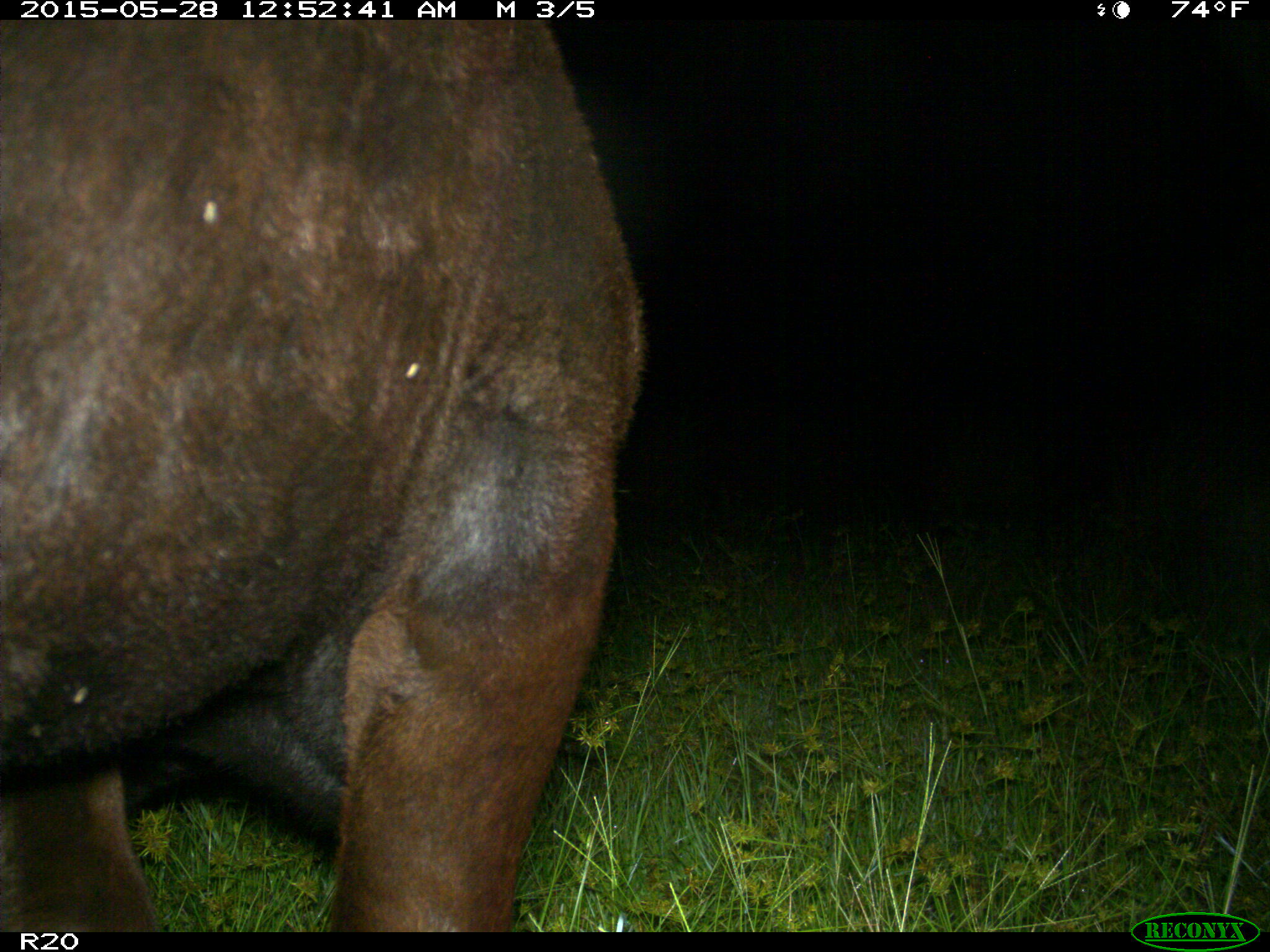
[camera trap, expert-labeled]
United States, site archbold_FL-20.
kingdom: Animalia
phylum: Chordata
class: Mammalia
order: Artiodactyla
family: Bovidae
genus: Bos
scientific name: Bos taurus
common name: domestic cow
Bos taurus (domestic cow).